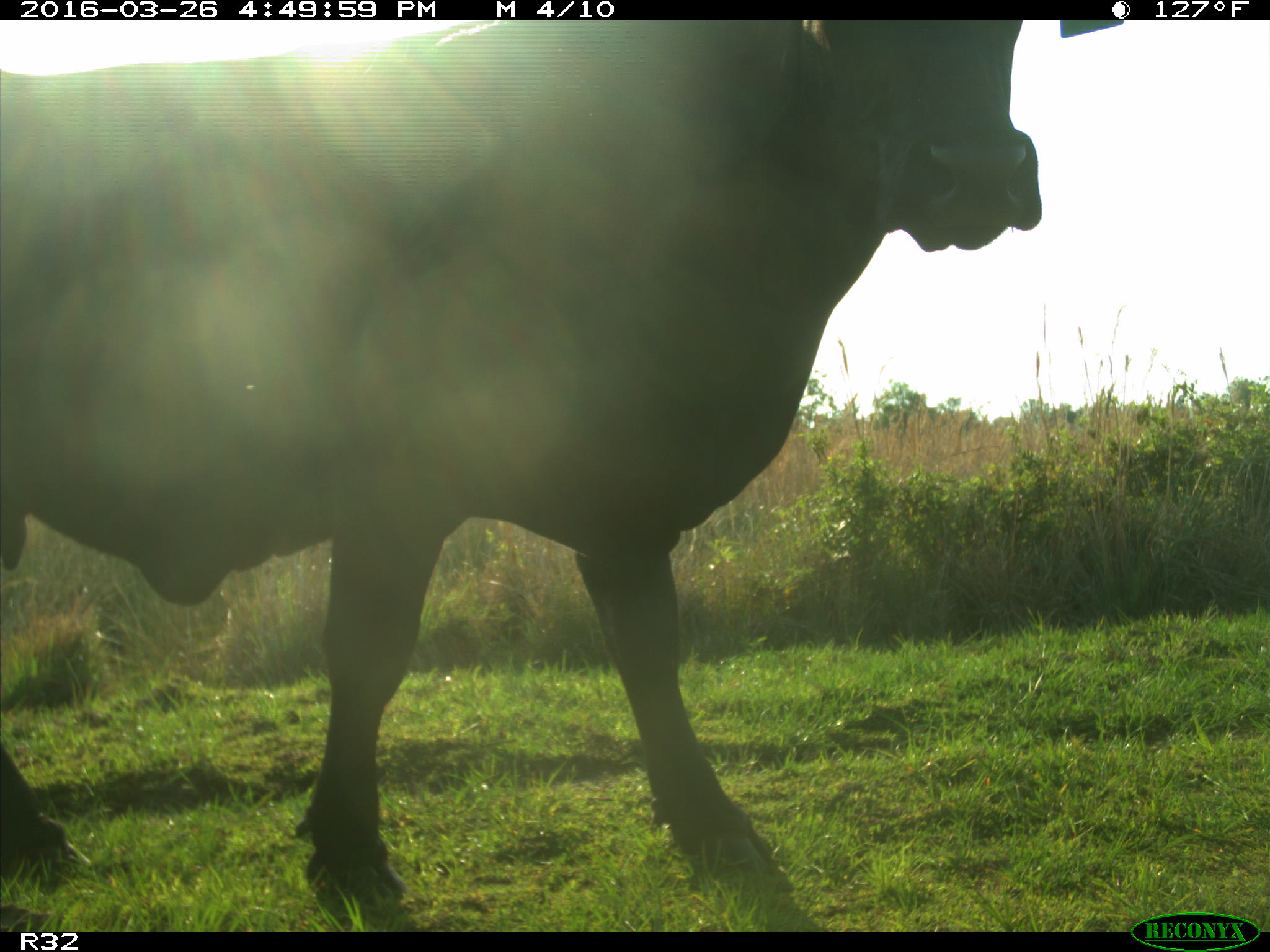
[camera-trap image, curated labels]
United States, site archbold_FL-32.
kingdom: Animalia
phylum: Chordata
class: Mammalia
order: Artiodactyla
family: Bovidae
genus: Bos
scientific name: Bos taurus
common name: domestic cow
Bos taurus (domestic cow).